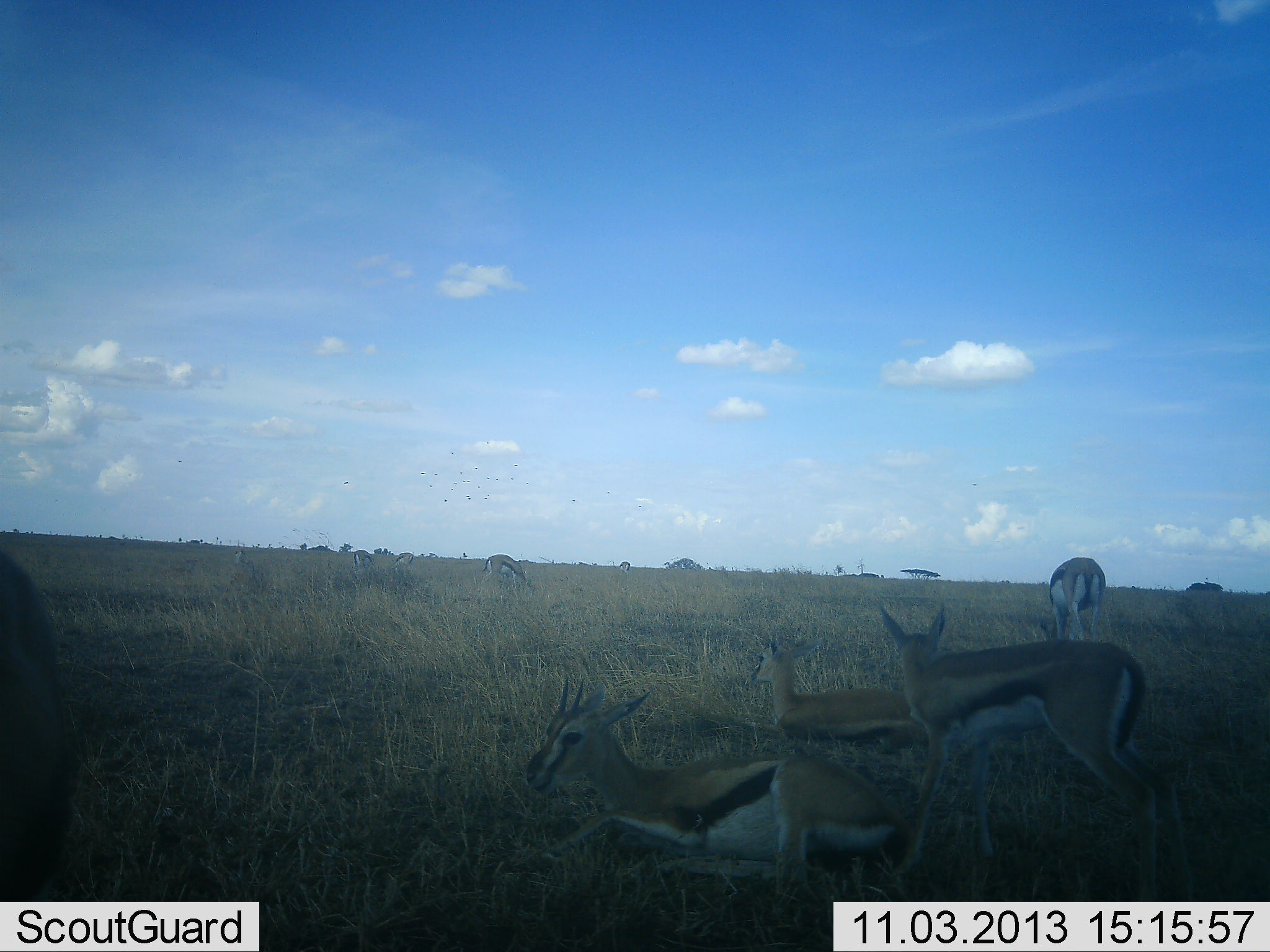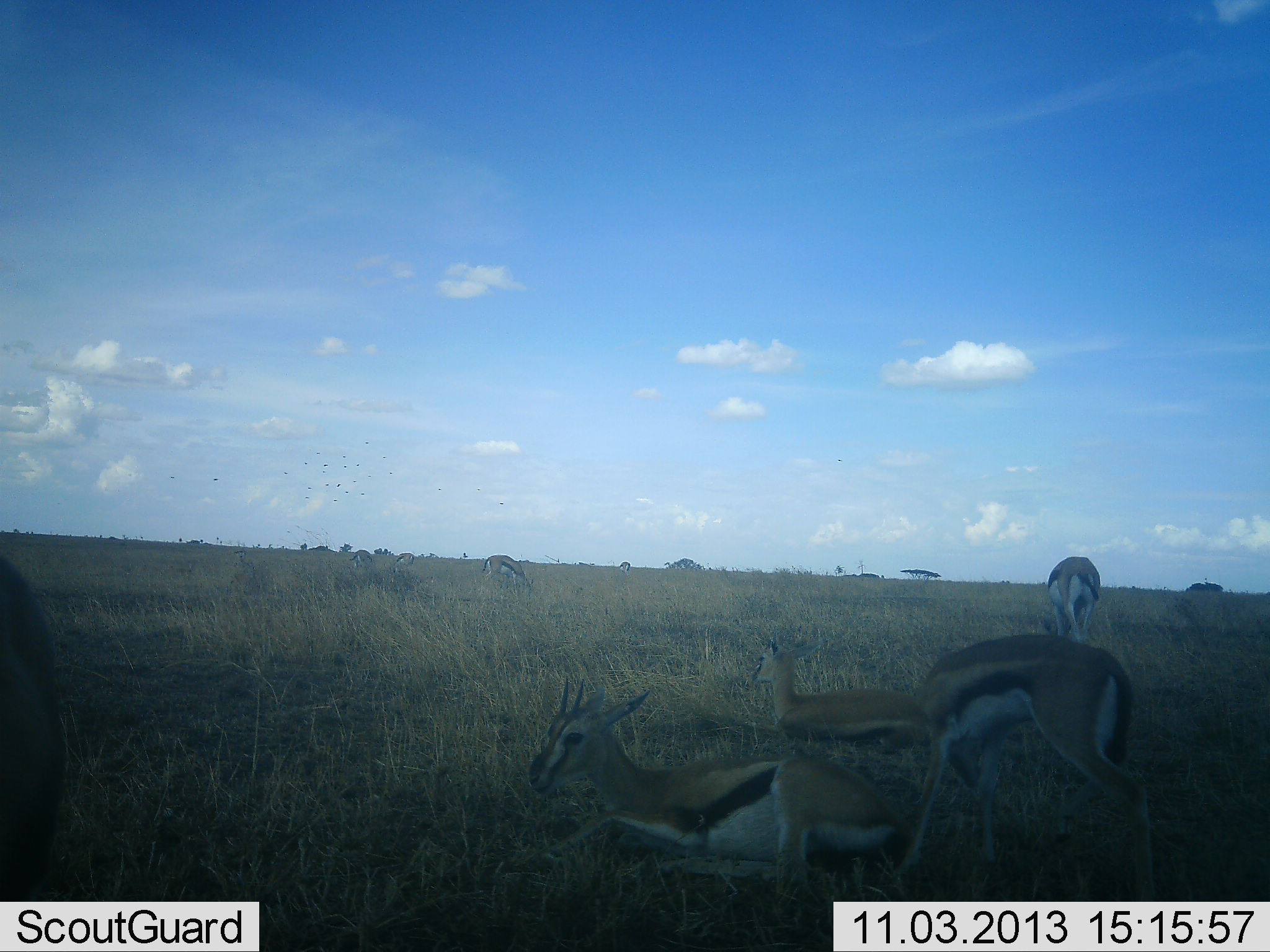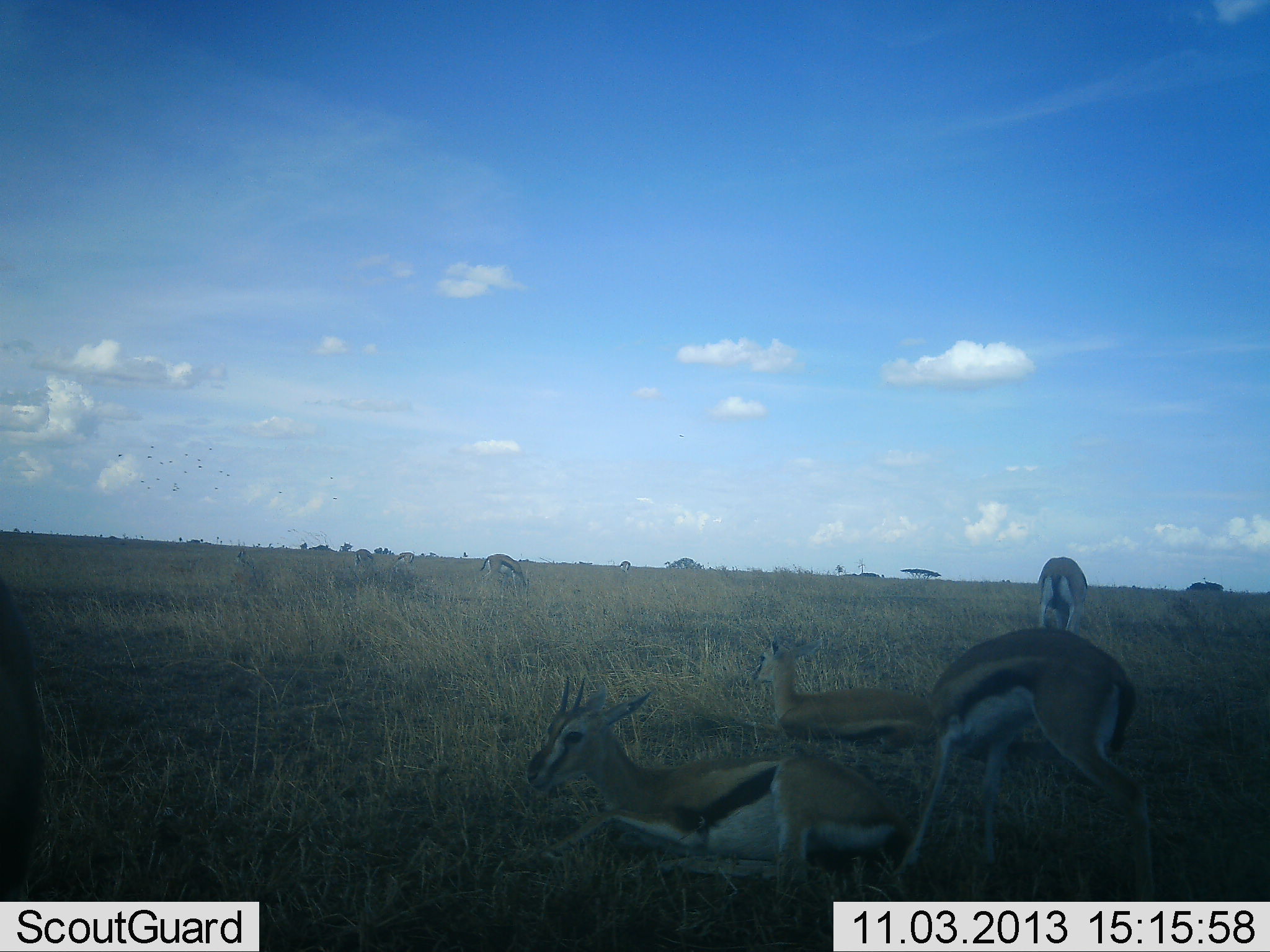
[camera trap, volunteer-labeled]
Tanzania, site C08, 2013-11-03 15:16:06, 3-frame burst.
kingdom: Animalia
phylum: Chordata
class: Mammalia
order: Artiodactyla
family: Bovidae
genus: Eudorcas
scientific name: Eudorcas thomsonii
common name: thomson's gazelle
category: gazellethomsons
Gazellethomsons (thomson's gazelle) (Eudorcas thomsonii), count 8. Behavior (volunteer vote fractions): standing 73%, resting 82%, moving 9%, interacting 0%. Young present (vote fraction): 18%. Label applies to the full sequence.